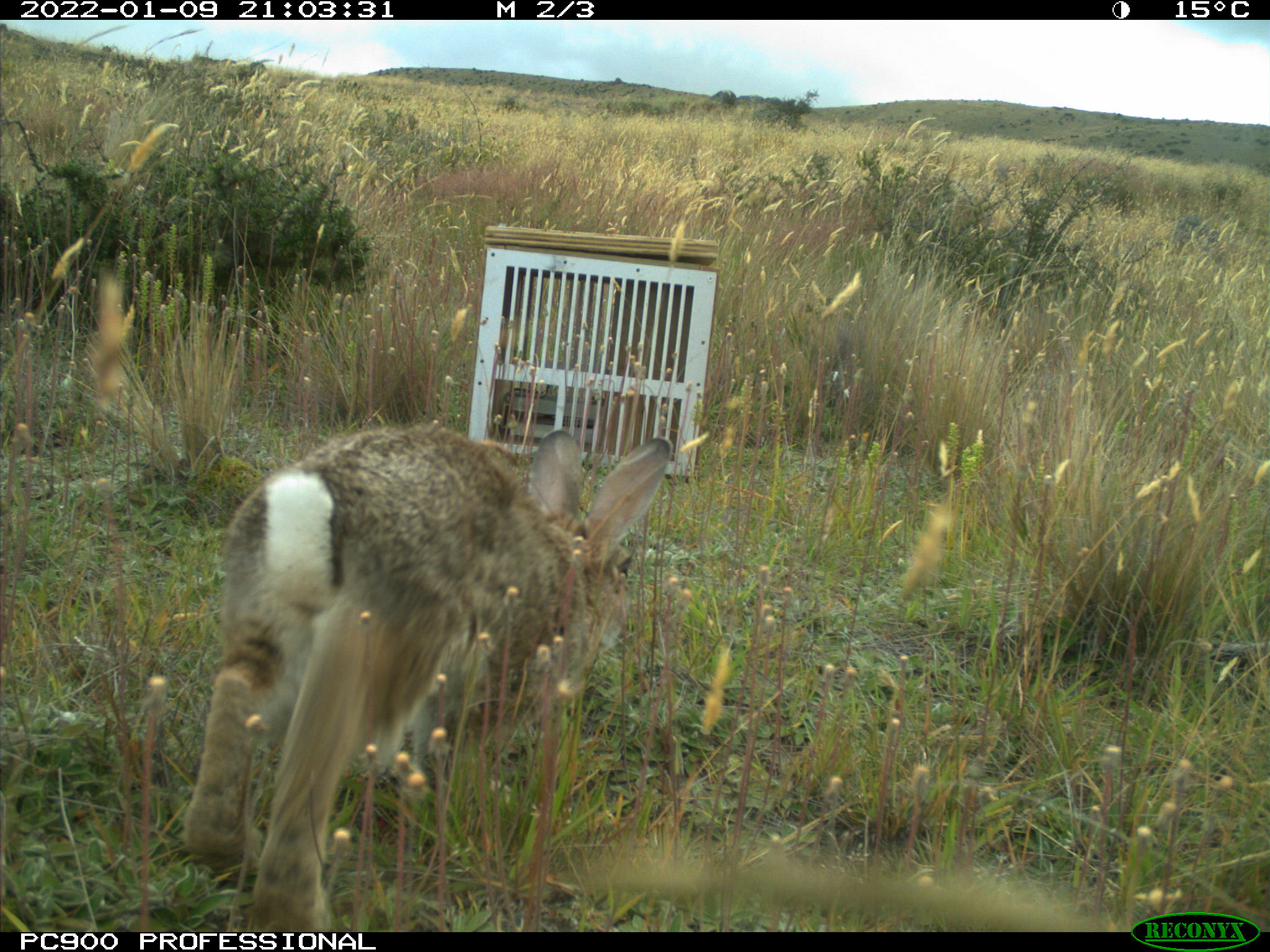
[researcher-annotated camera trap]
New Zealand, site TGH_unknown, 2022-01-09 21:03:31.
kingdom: Animalia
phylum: Chordata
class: Mammalia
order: Lagomorpha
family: Leporidae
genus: Oryctolagus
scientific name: Oryctolagus cuniculus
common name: european rabbit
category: rabbit